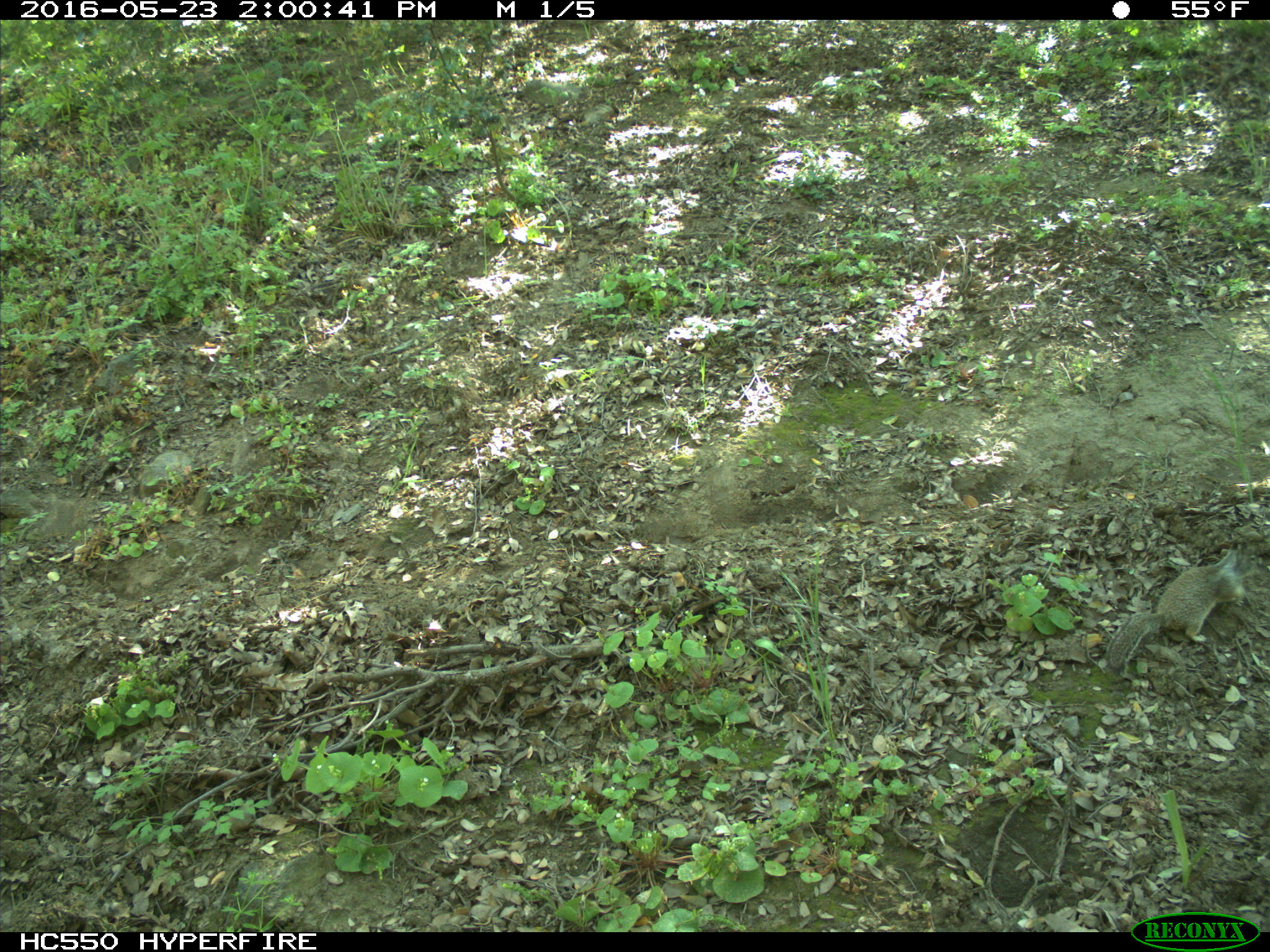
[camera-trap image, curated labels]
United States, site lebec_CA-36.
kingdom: Animalia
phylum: Chordata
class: Mammalia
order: Rodentia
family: Sciuridae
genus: Otospermophilus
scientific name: Otospermophilus beecheyi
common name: california ground squirrel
Otospermophilus beecheyi (california ground squirrel).